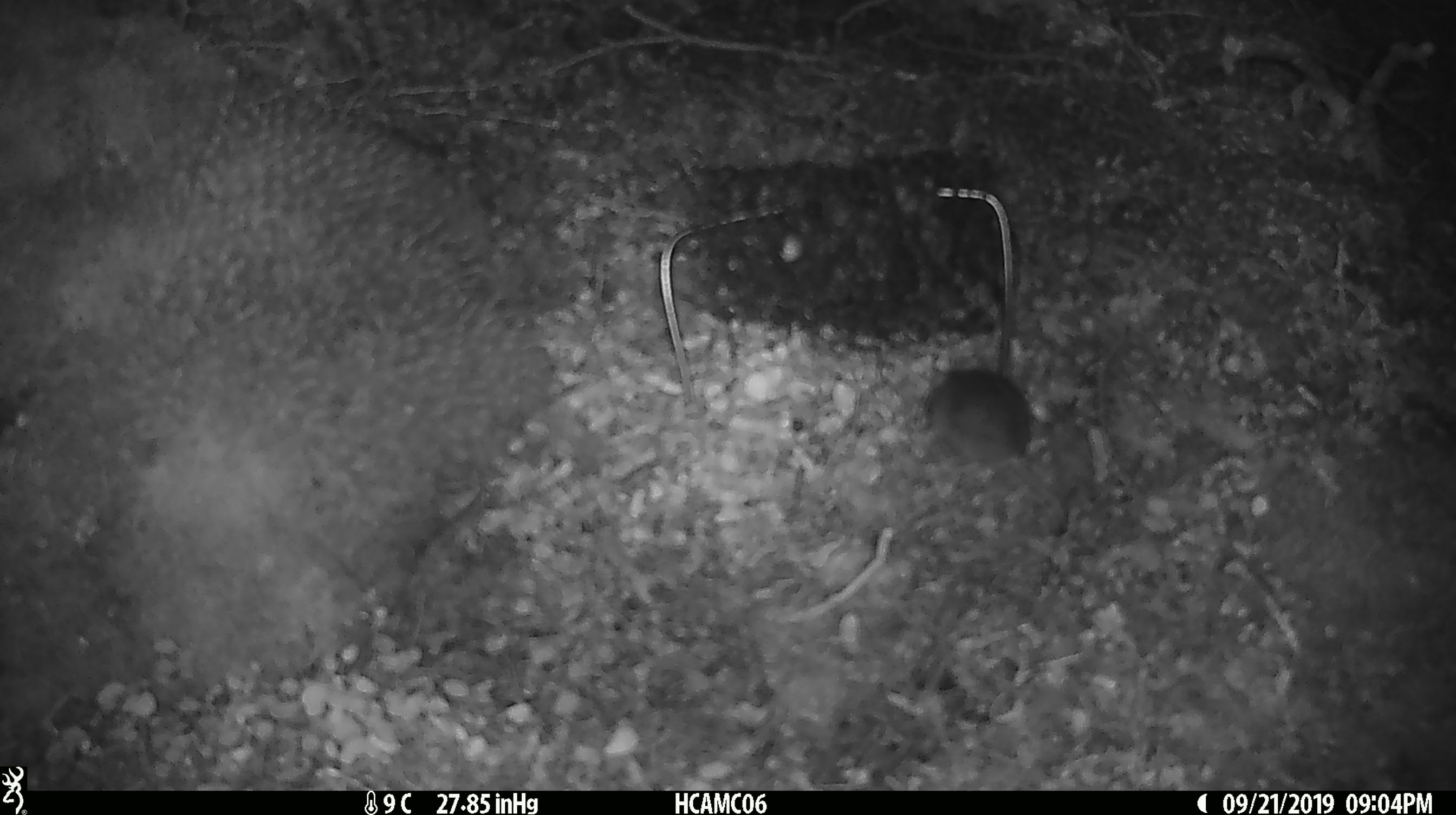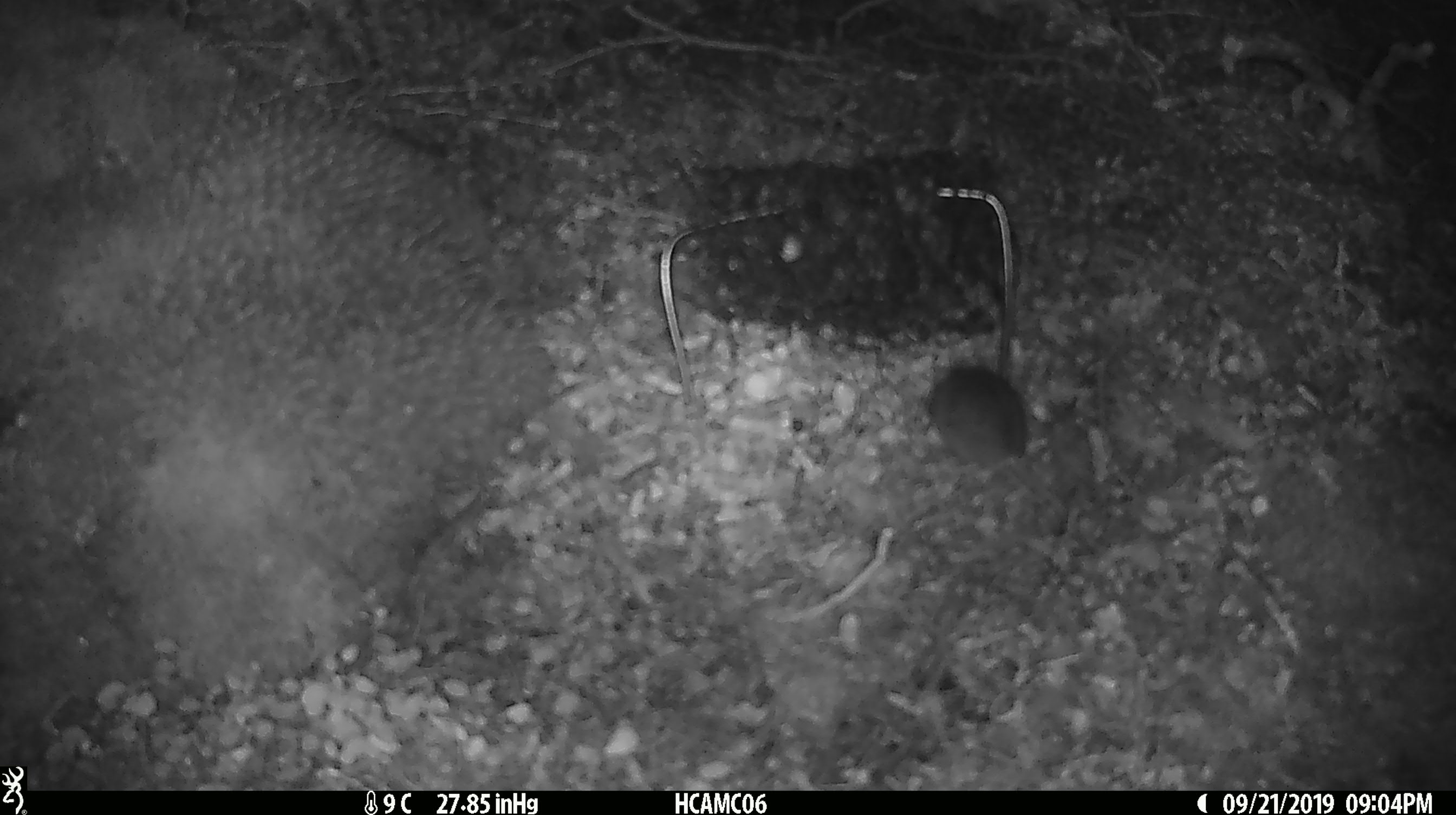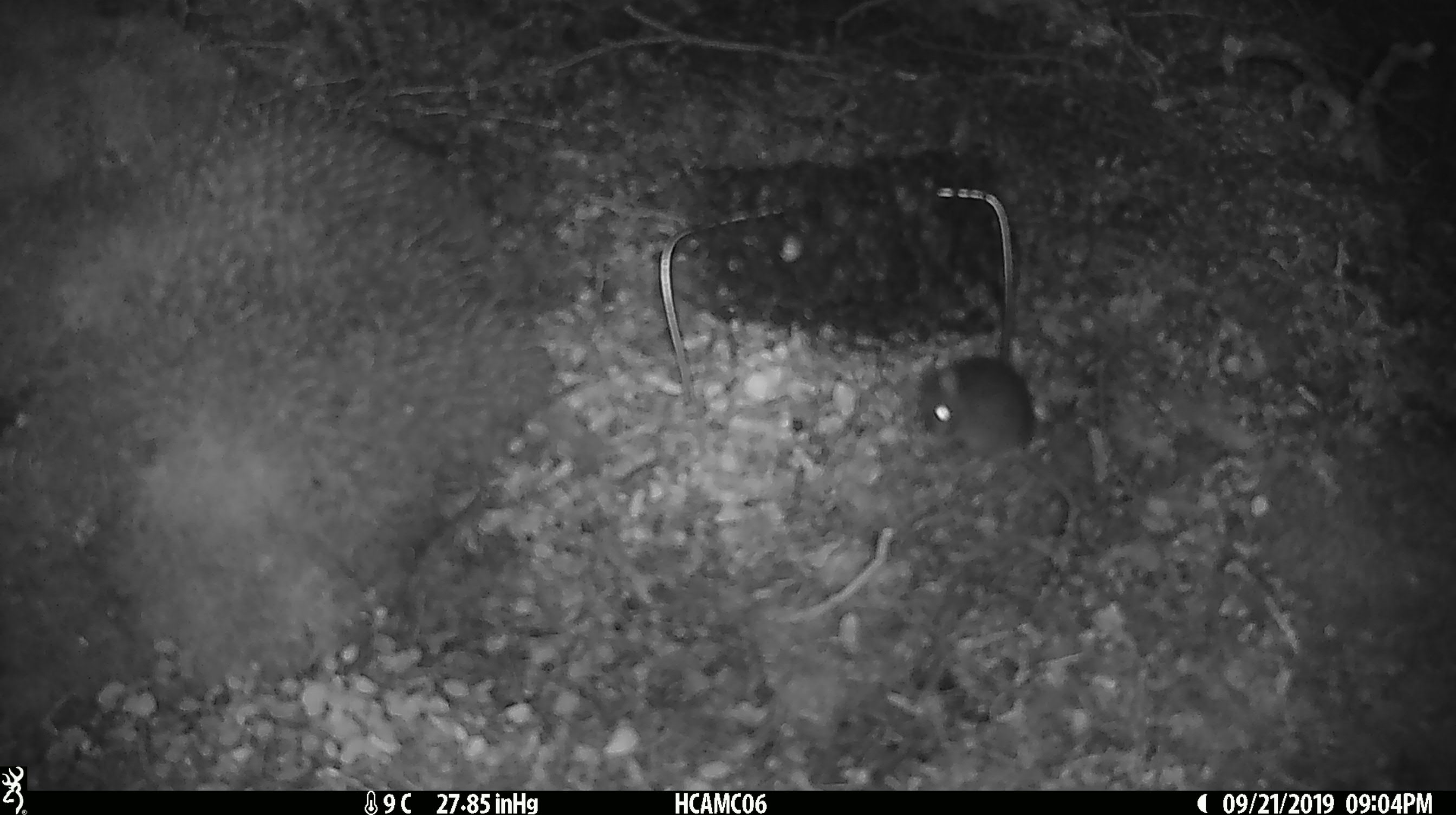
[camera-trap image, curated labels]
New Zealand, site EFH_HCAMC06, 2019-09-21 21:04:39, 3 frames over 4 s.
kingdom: Animalia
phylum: Chordata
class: Mammalia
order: Rodentia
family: Muridae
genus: Mus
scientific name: Mus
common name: mouse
Mouse (Mus).